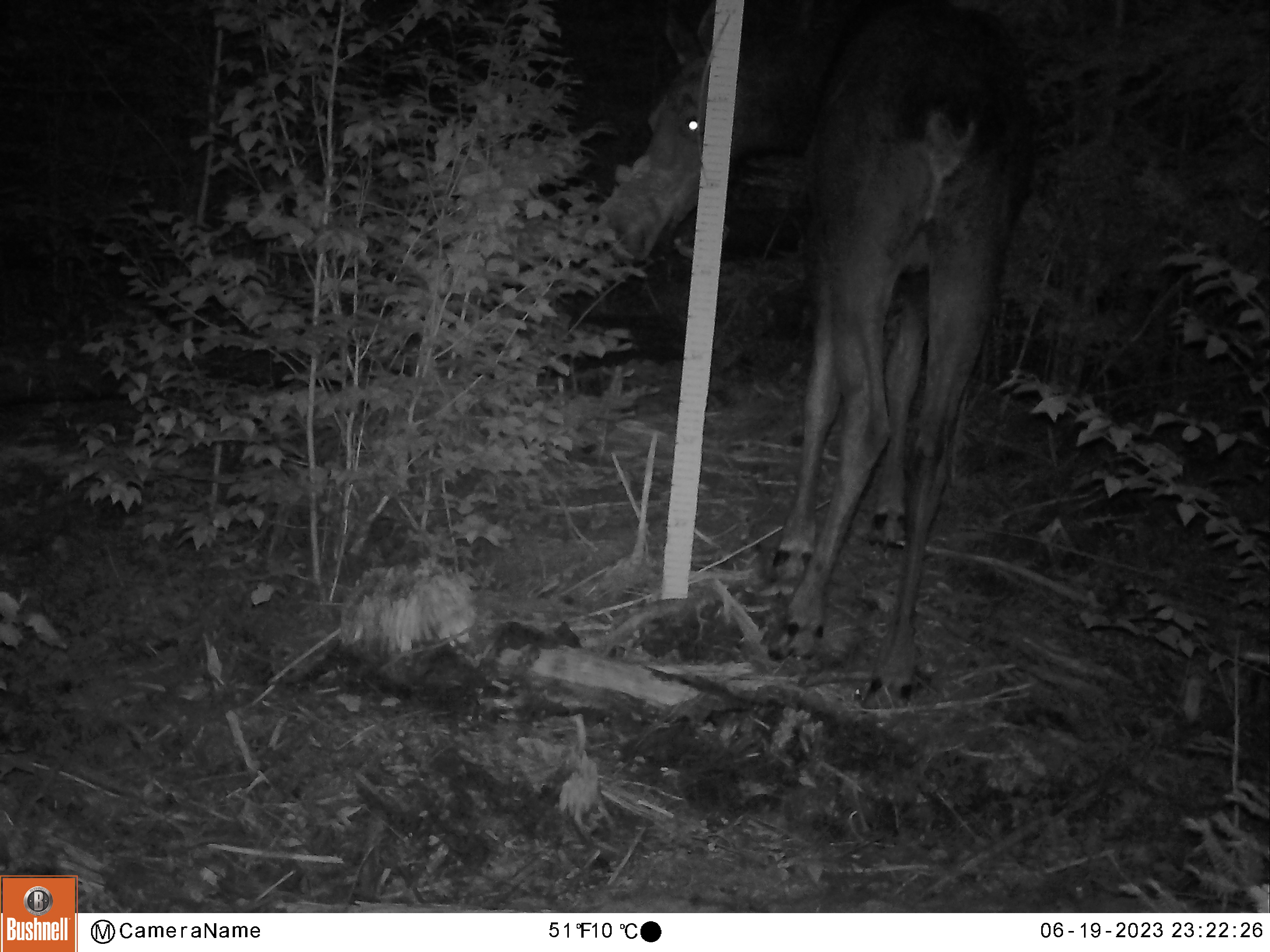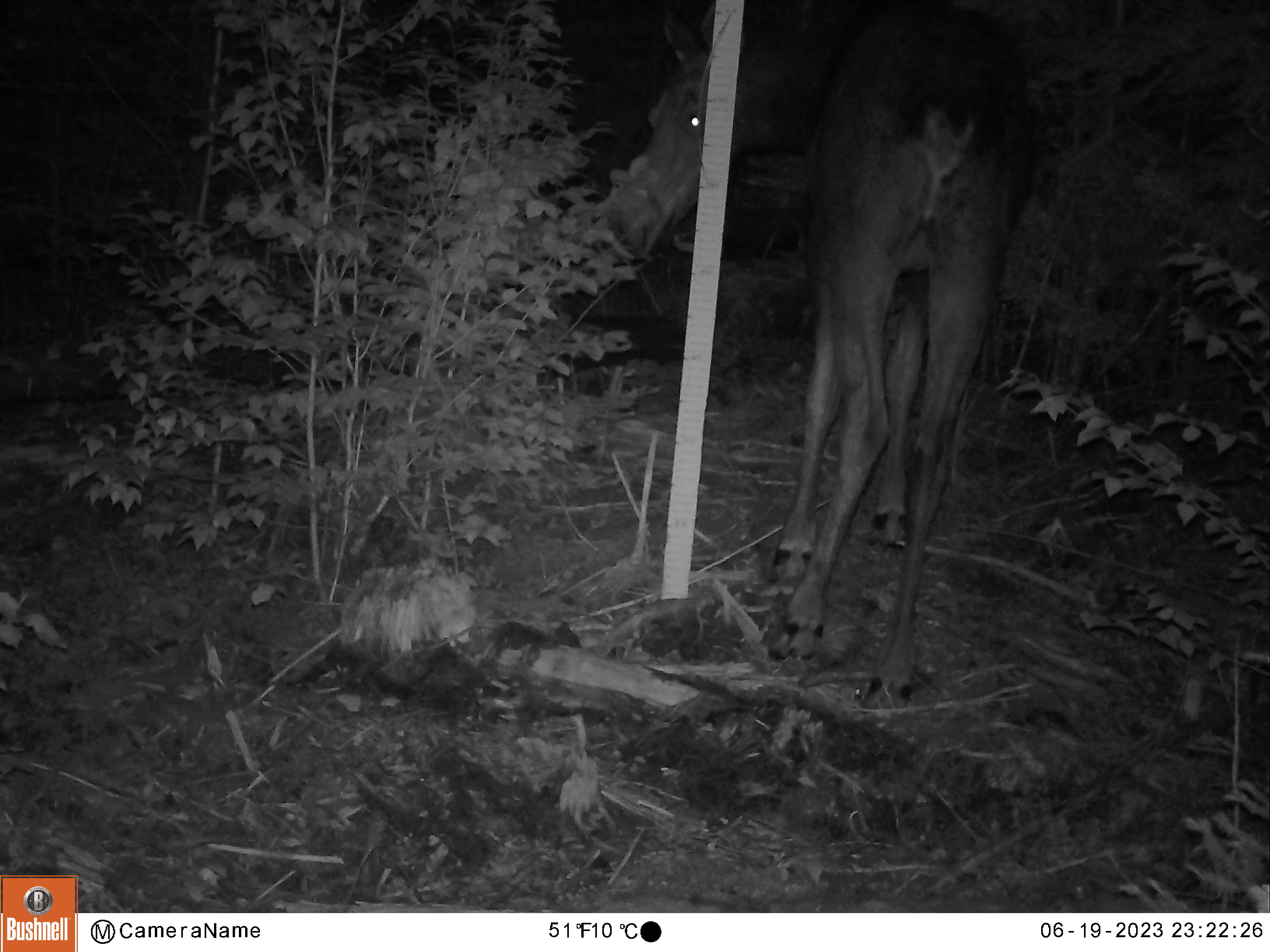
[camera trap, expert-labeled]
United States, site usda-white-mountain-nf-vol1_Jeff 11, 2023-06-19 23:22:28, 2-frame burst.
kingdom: Animalia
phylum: Chordata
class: Mammalia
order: Artiodactyla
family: Cervidae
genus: Alces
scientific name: Alces alces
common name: moose